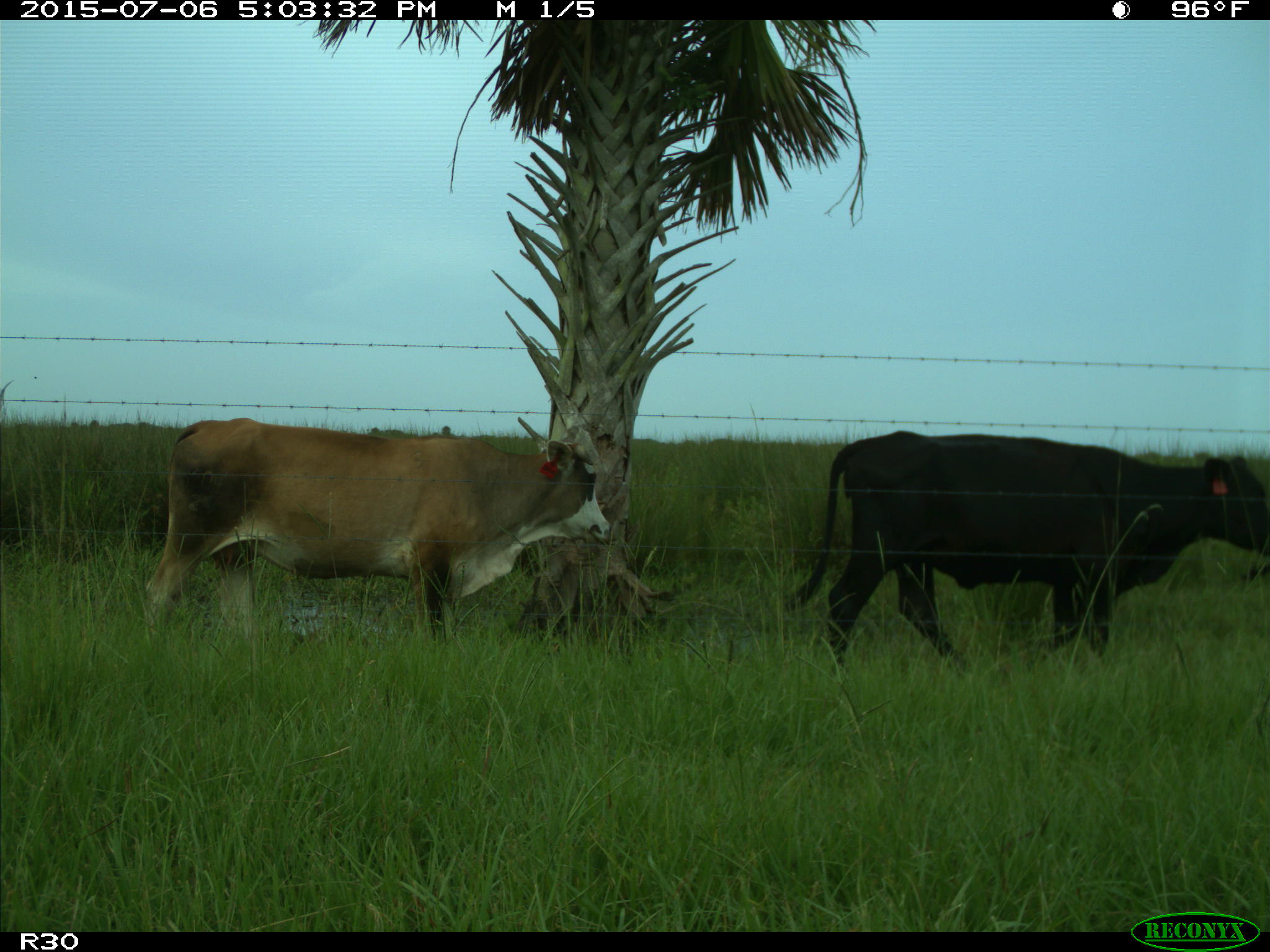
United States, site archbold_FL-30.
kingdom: Animalia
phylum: Chordata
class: Mammalia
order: Artiodactyla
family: Bovidae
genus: Bos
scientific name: Bos taurus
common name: domestic cow